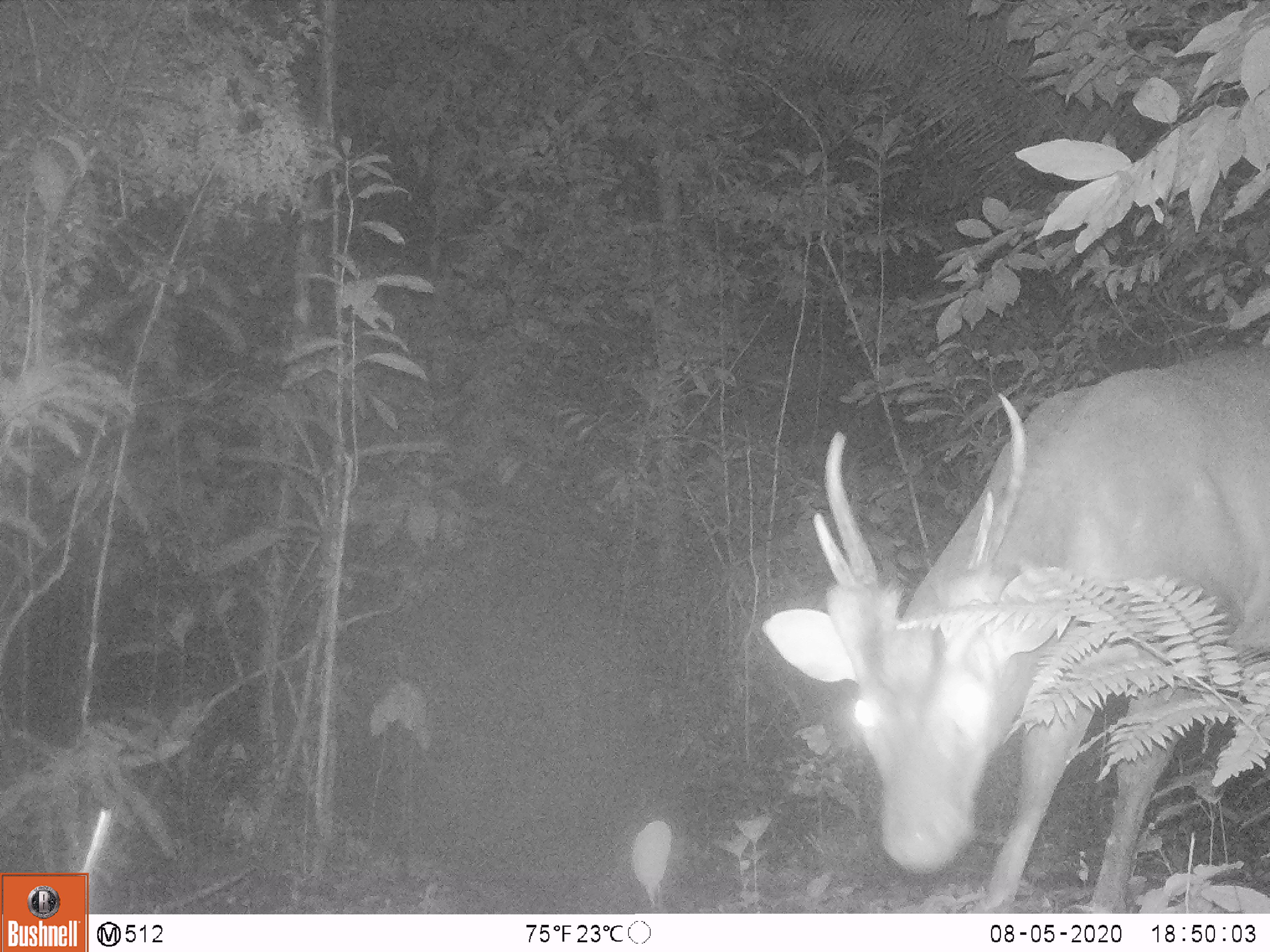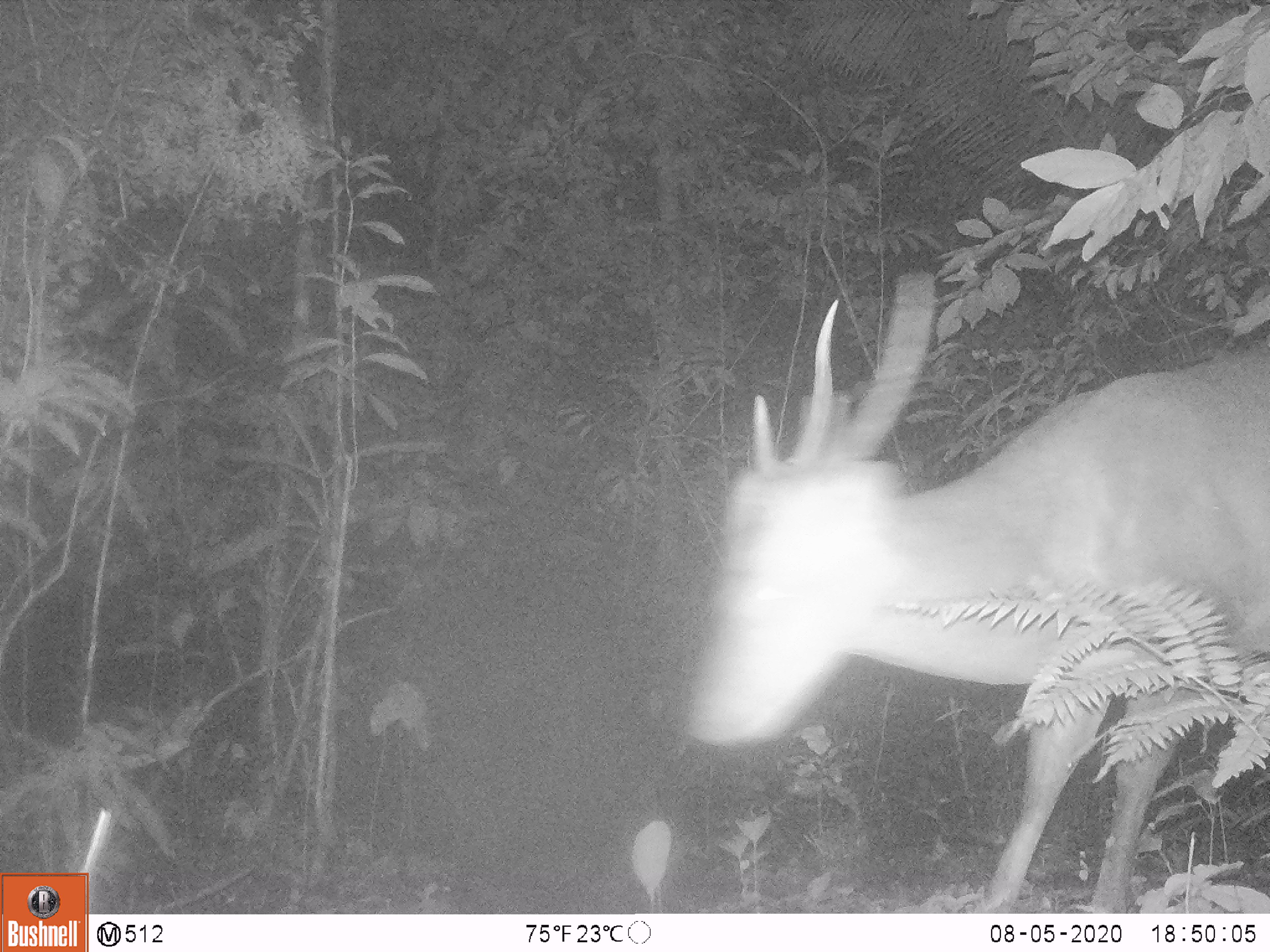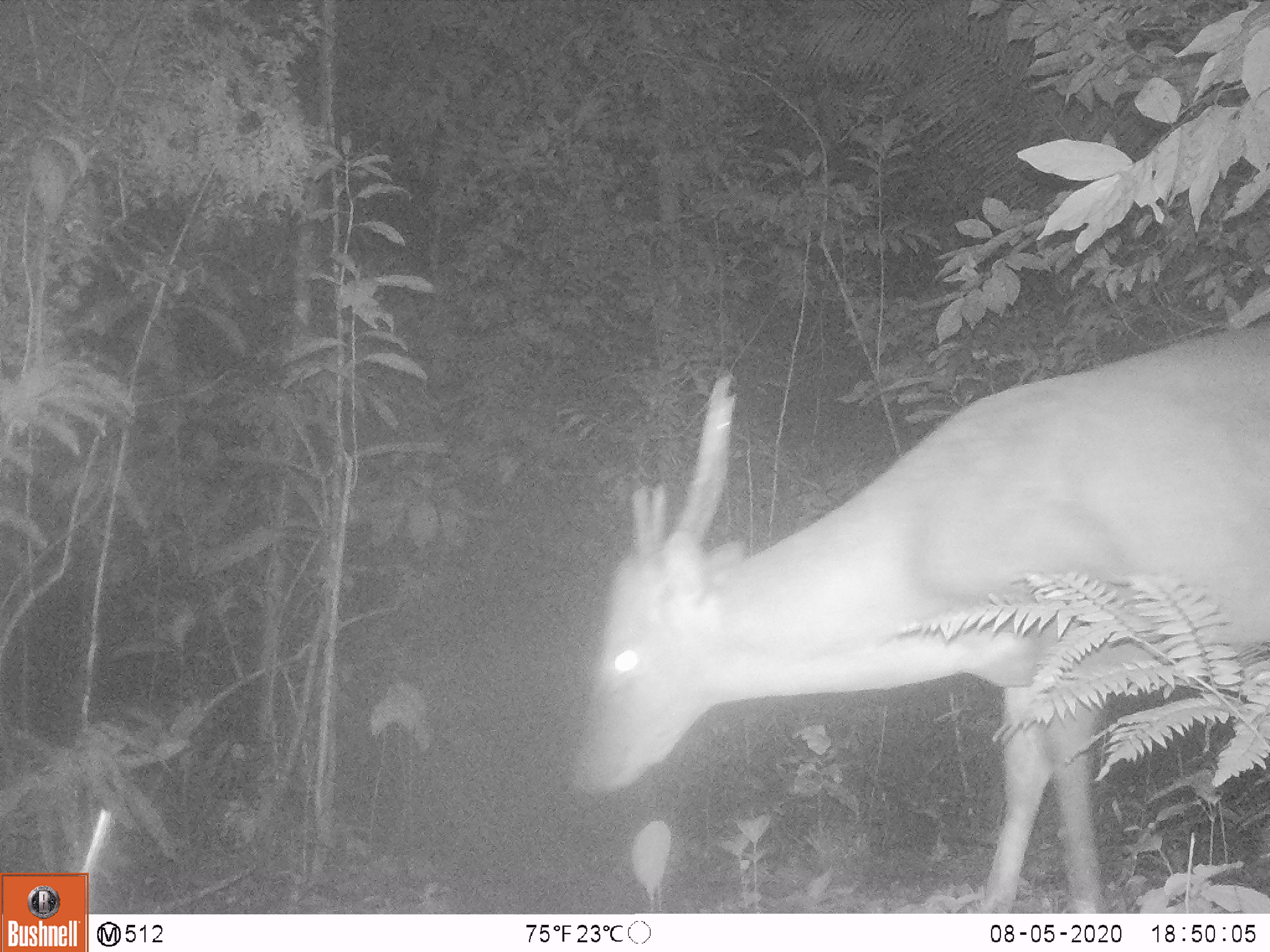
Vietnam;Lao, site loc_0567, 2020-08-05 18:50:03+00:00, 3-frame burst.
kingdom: Animalia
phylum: Chordata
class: Mammalia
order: Artiodactyla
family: Cervidae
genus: Muntiacus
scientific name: Muntiacus vuquangensis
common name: large-antlered muntjac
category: large antlered muntjac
Large antlered muntjac (large-antlered muntjac) (Muntiacus vuquangensis). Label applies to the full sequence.